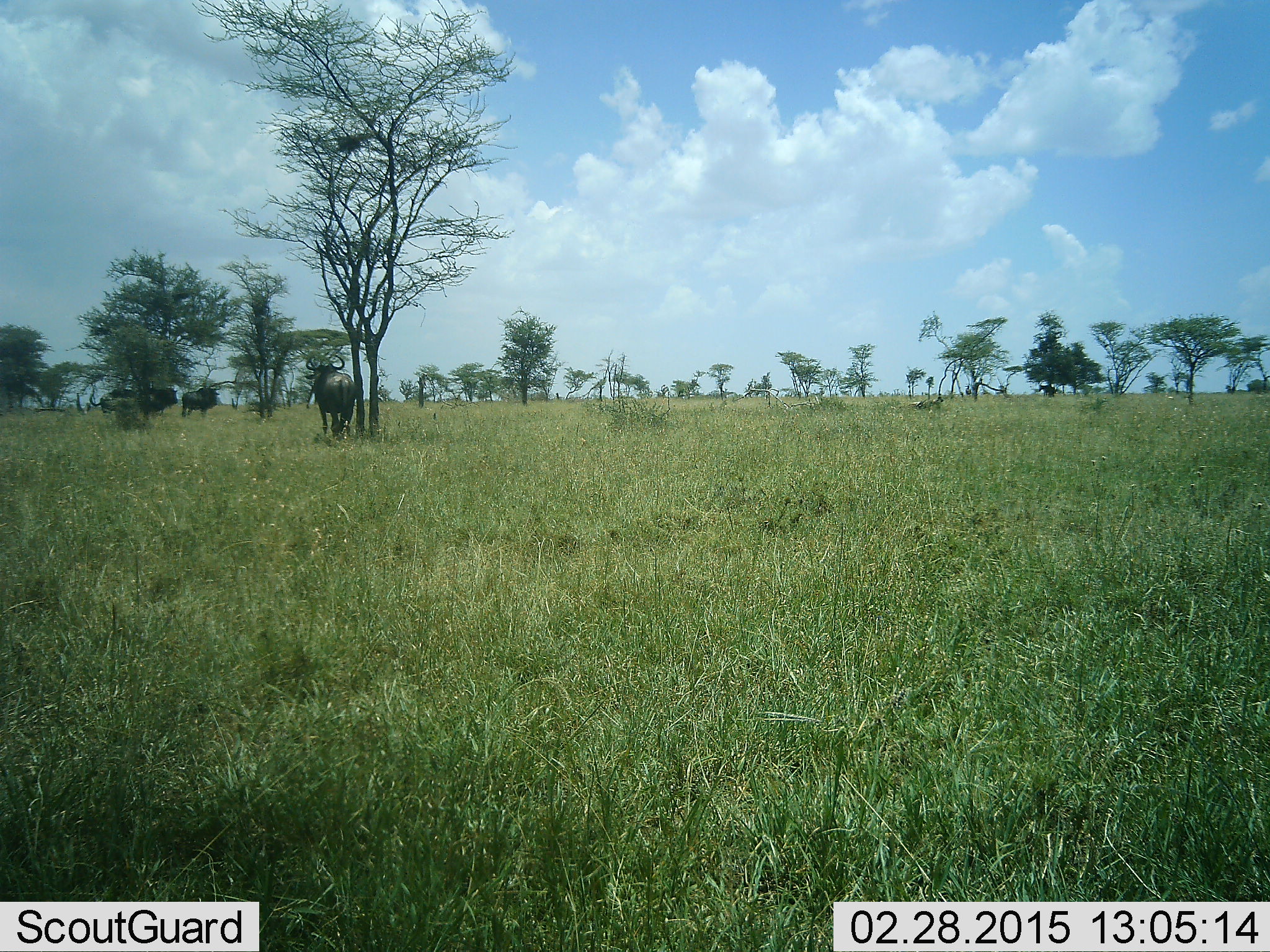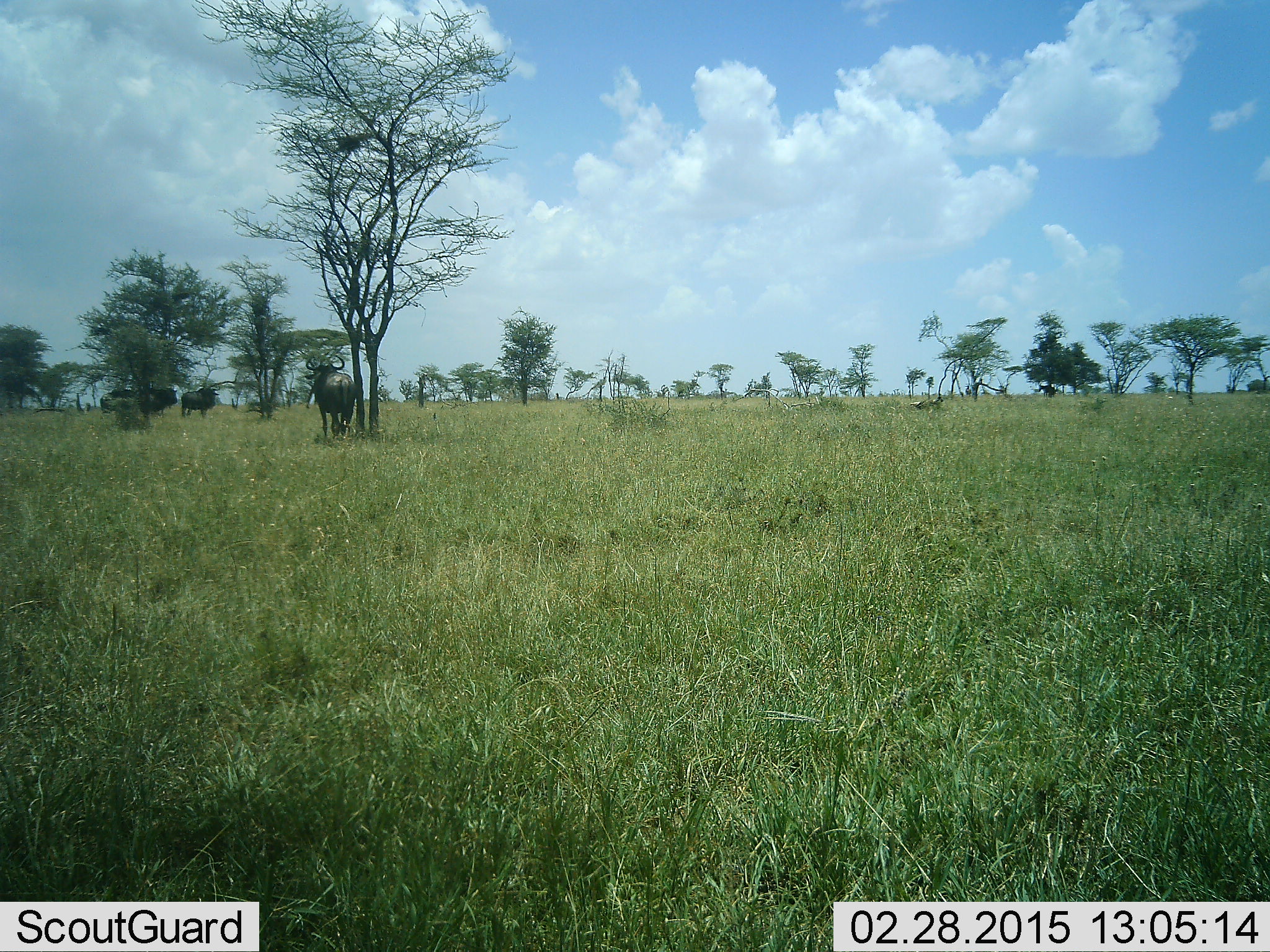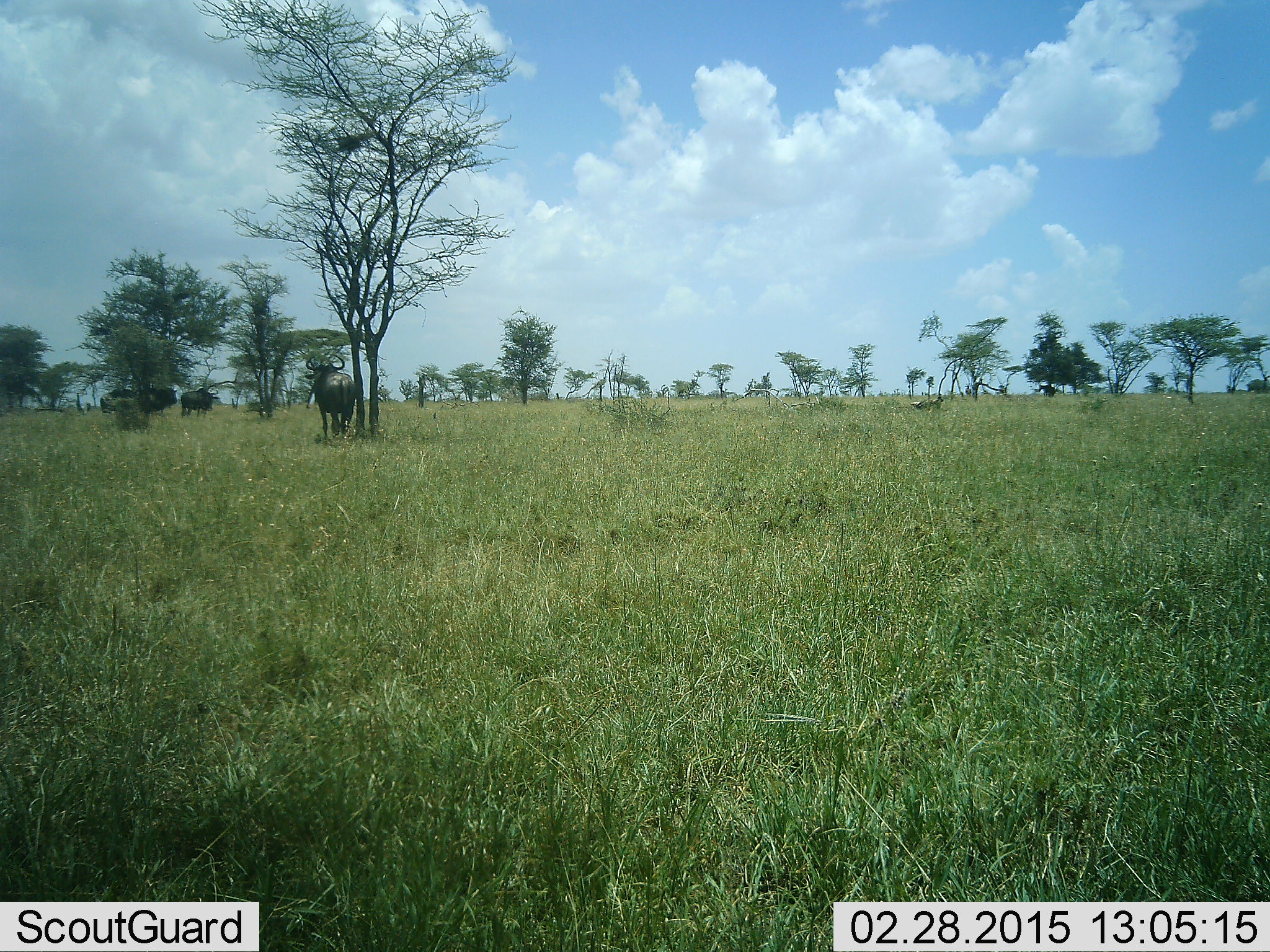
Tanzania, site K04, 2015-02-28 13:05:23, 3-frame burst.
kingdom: Animalia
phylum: Chordata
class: Mammalia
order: Artiodactyla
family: Bovidae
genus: Connochaetes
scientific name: Connochaetes taurinus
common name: blue wildebeest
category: wildebeest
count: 4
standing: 80%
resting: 10%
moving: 0%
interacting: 0%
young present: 0%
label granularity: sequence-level